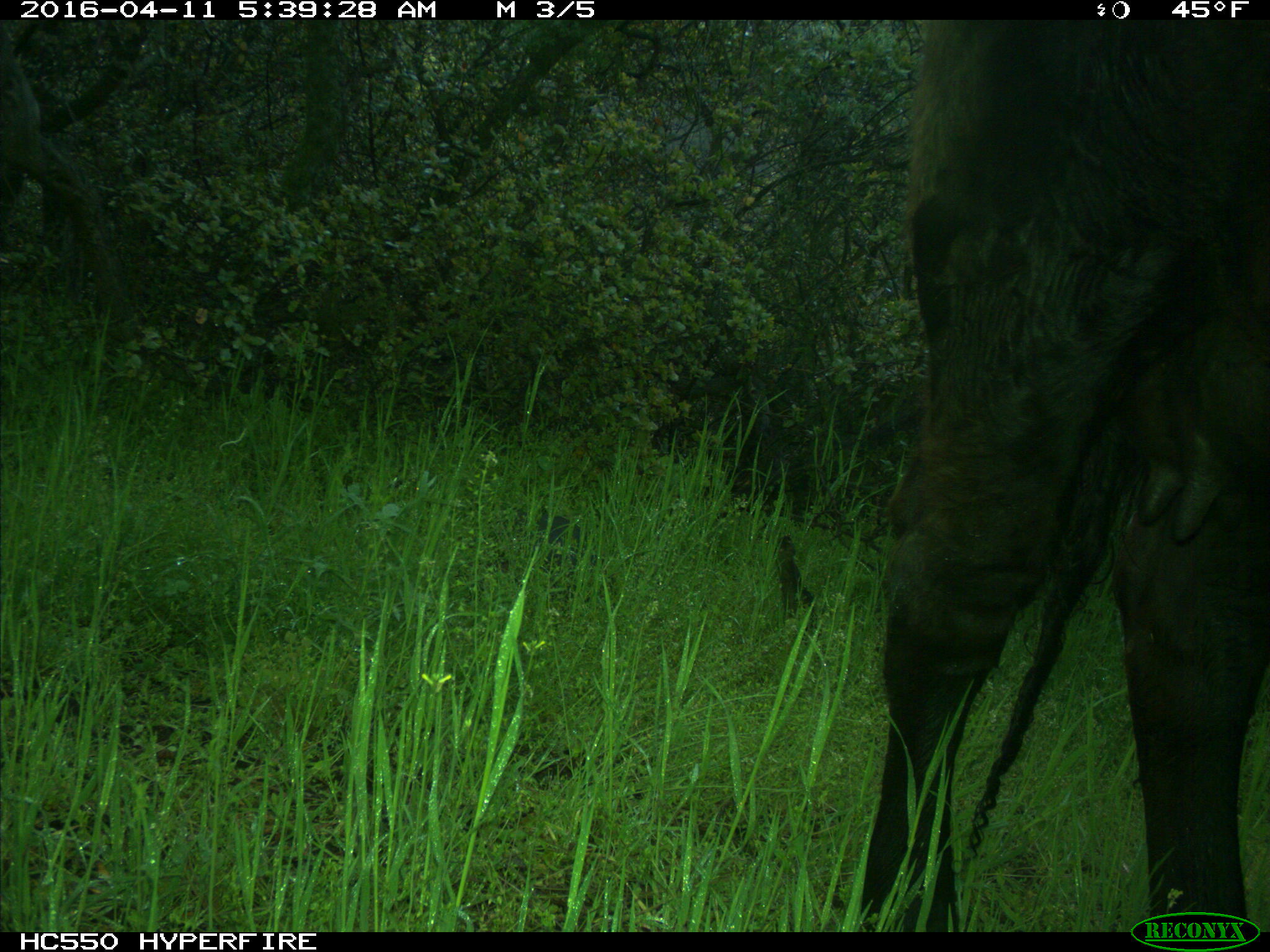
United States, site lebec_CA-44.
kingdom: Animalia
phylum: Chordata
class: Mammalia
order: Artiodactyla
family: Bovidae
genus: Bos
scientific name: Bos taurus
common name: domestic cow